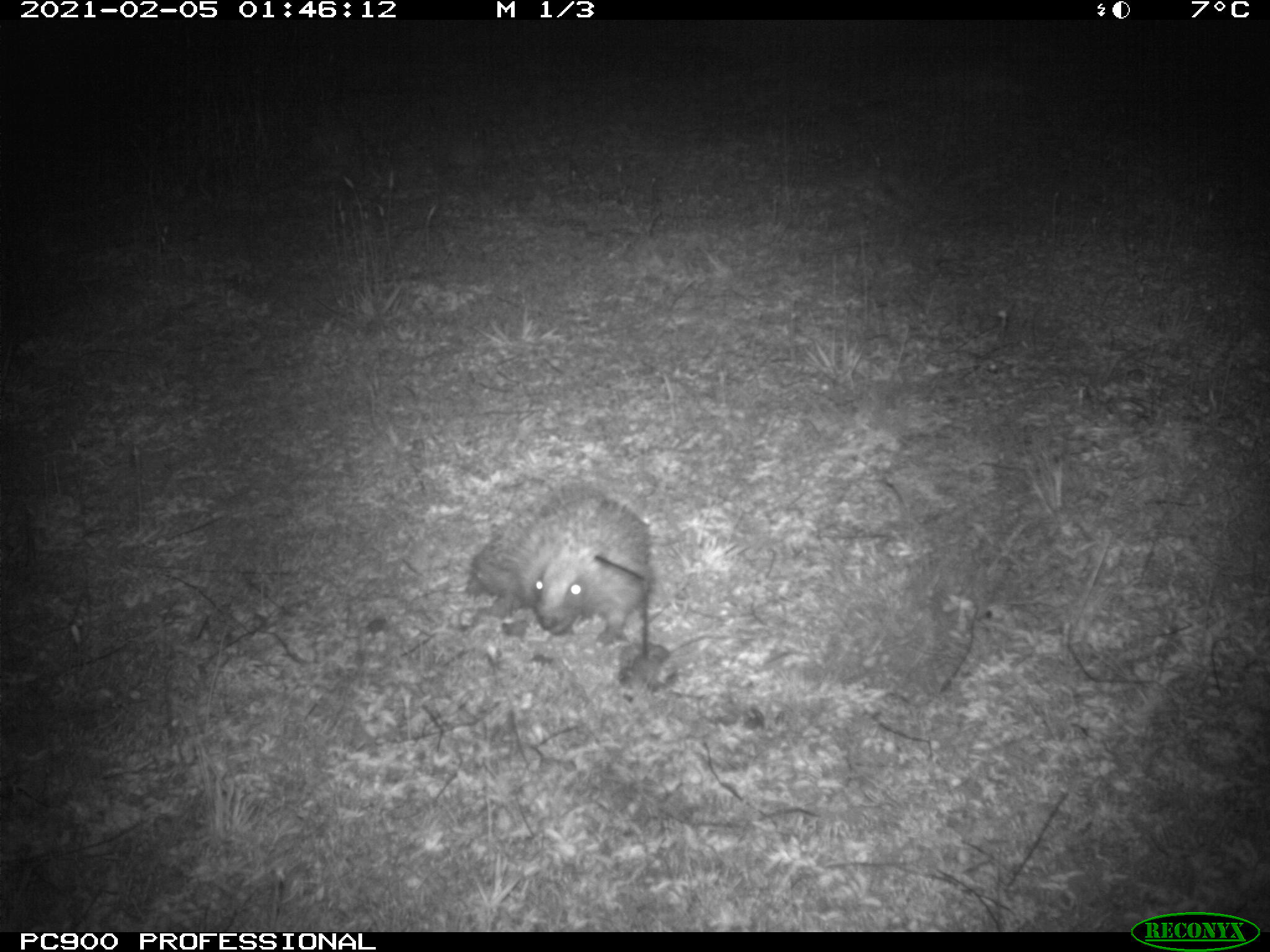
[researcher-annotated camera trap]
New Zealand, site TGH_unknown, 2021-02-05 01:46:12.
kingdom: Animalia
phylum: Chordata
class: Mammalia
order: Eulipotyphla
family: Erinaceidae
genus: Erinaceus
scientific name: Erinaceus europaeus europaeus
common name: european hedgehog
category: hedgehog